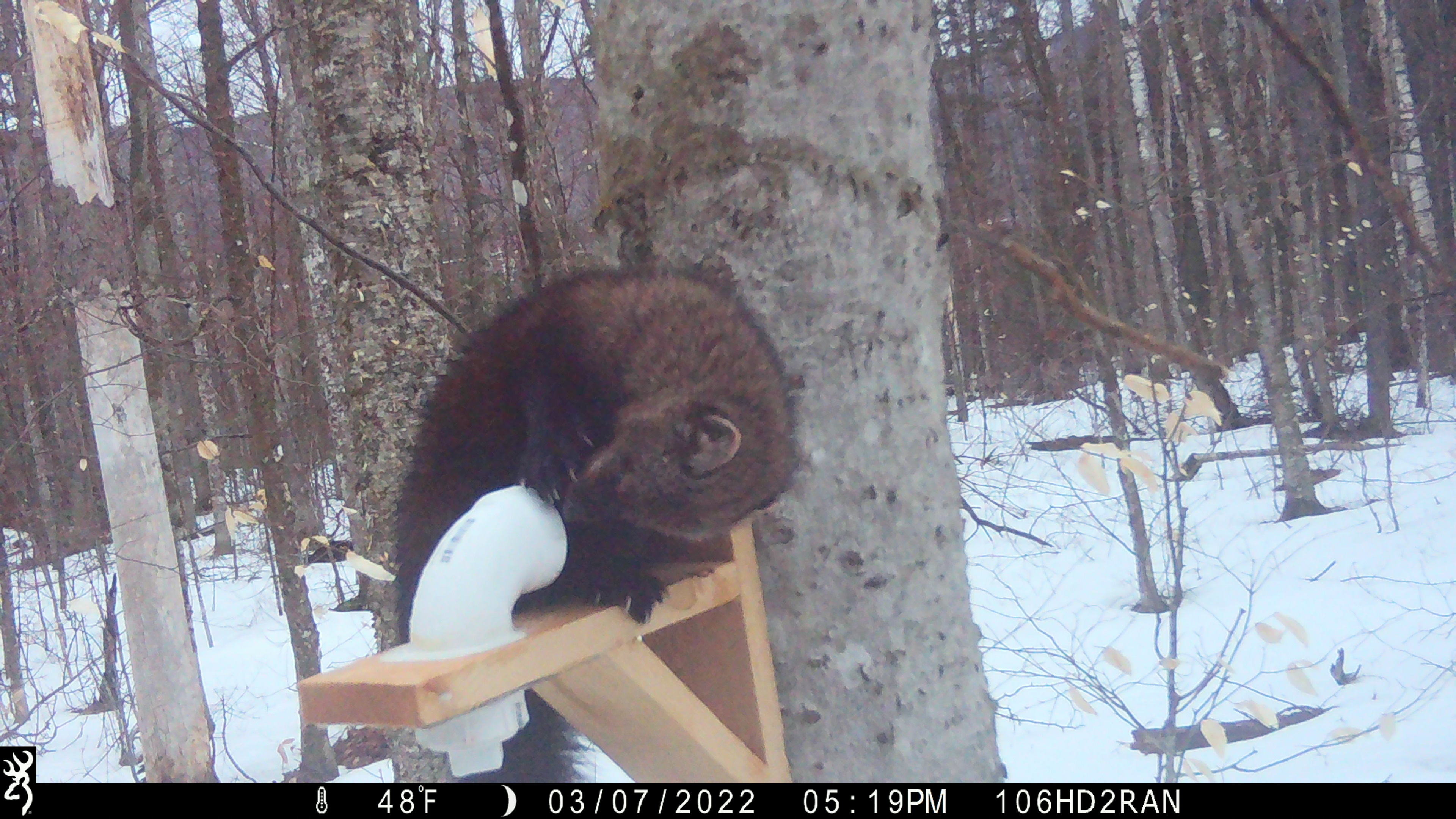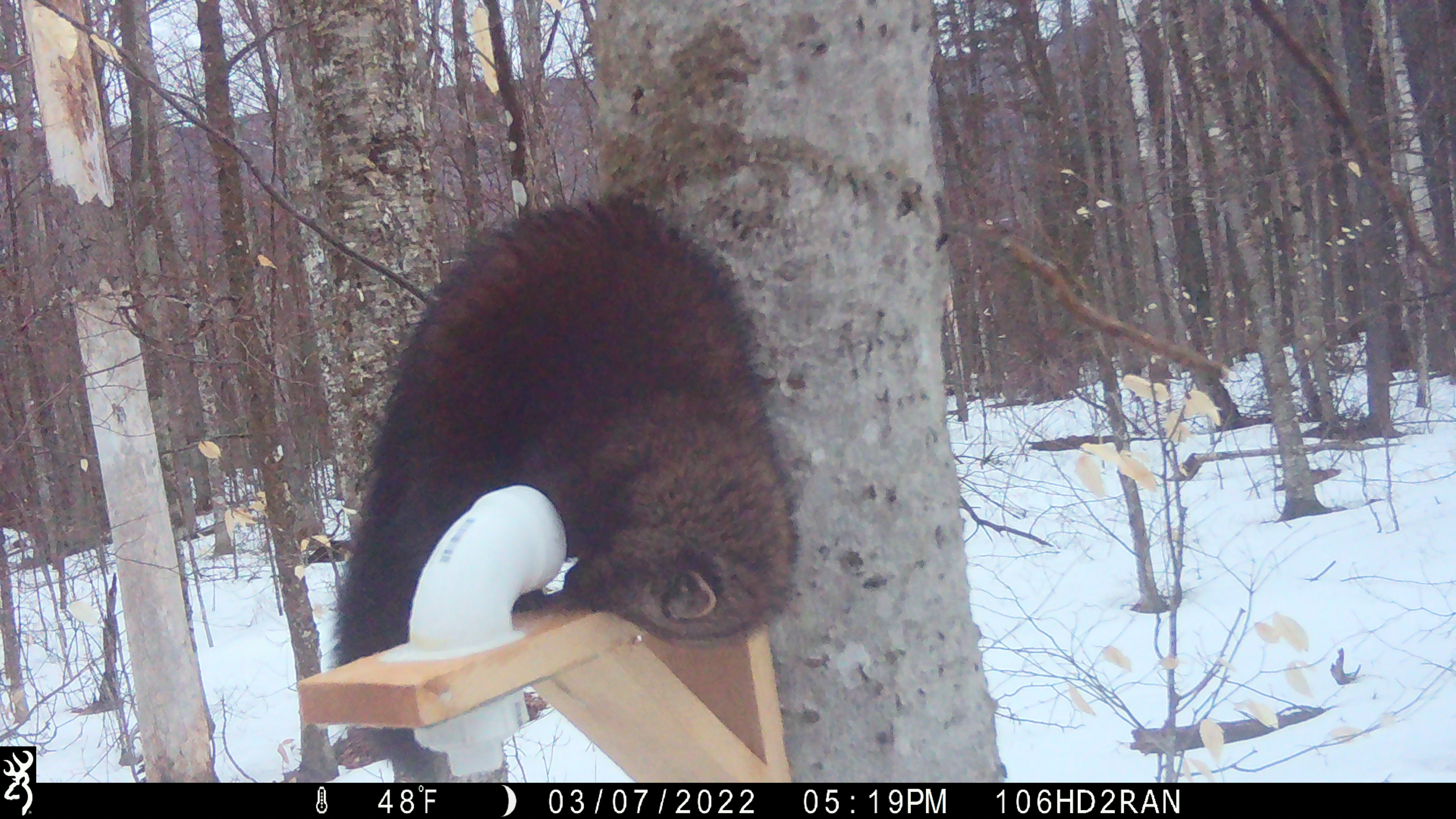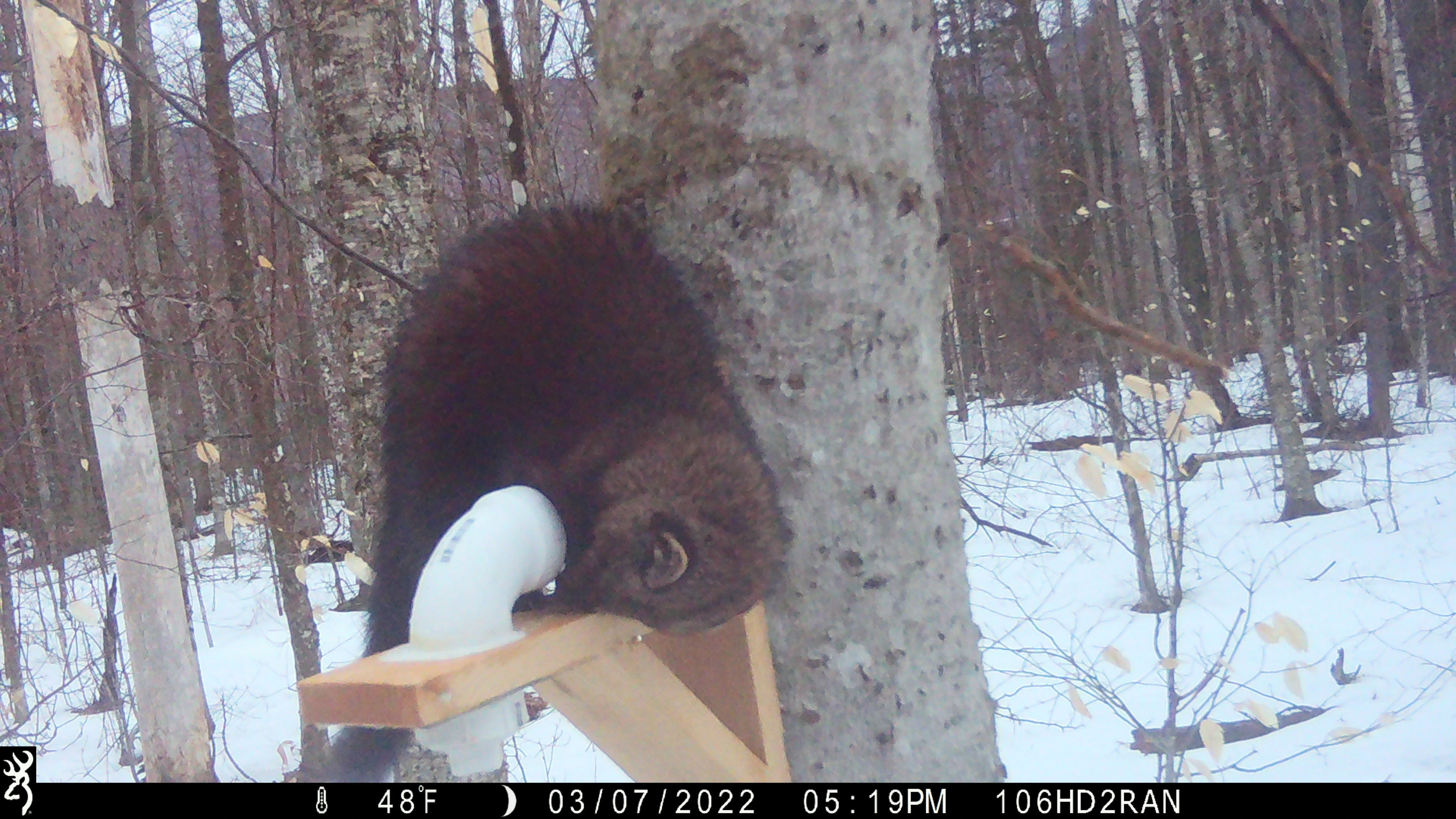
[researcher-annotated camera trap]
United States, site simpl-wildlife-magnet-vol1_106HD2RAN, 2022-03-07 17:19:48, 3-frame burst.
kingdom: Animalia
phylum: Chordata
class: Mammalia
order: Carnivora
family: Mustelidae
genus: Pekania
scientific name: Pekania pennanti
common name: fisher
Fisher (Pekania pennanti).